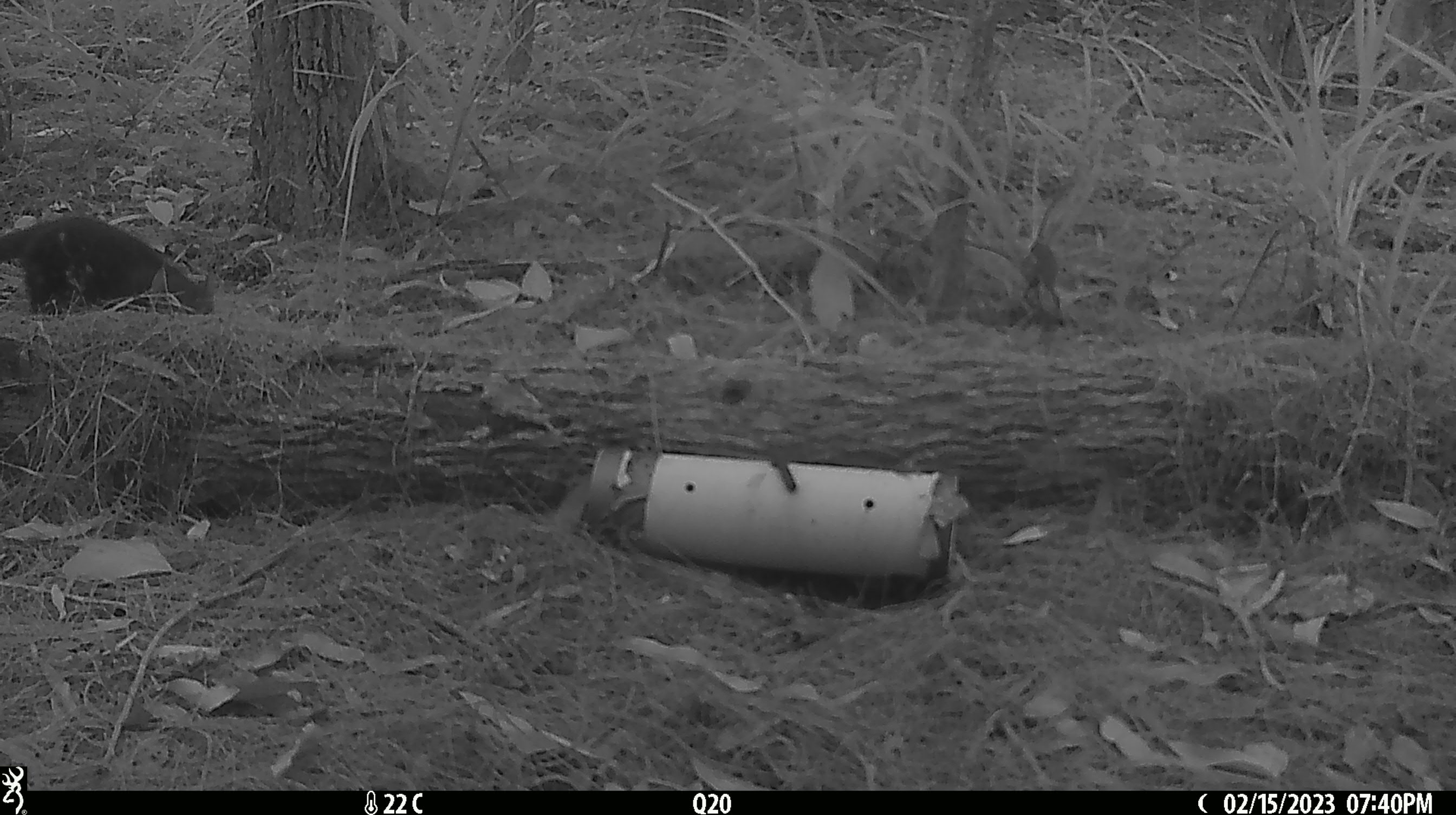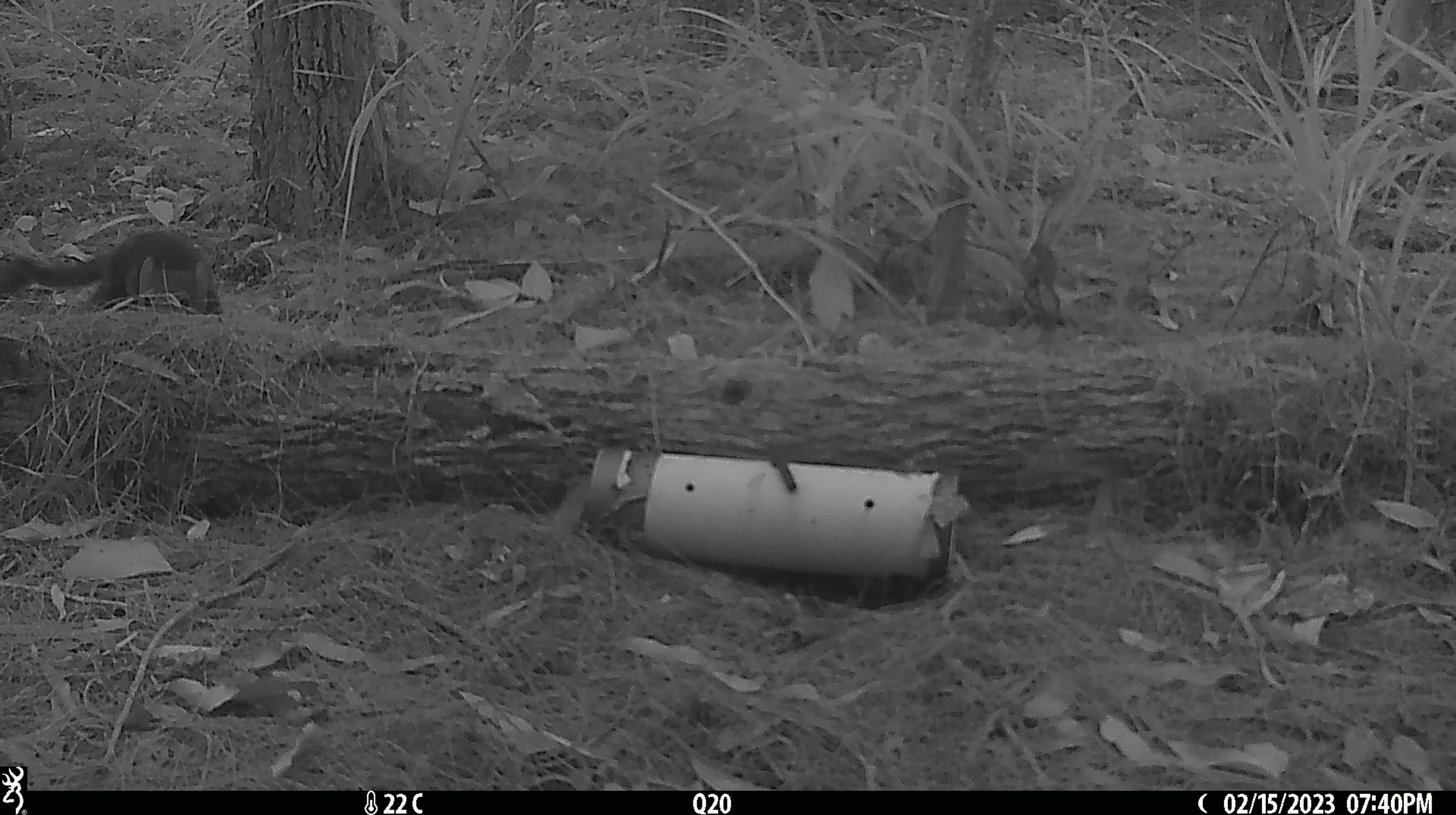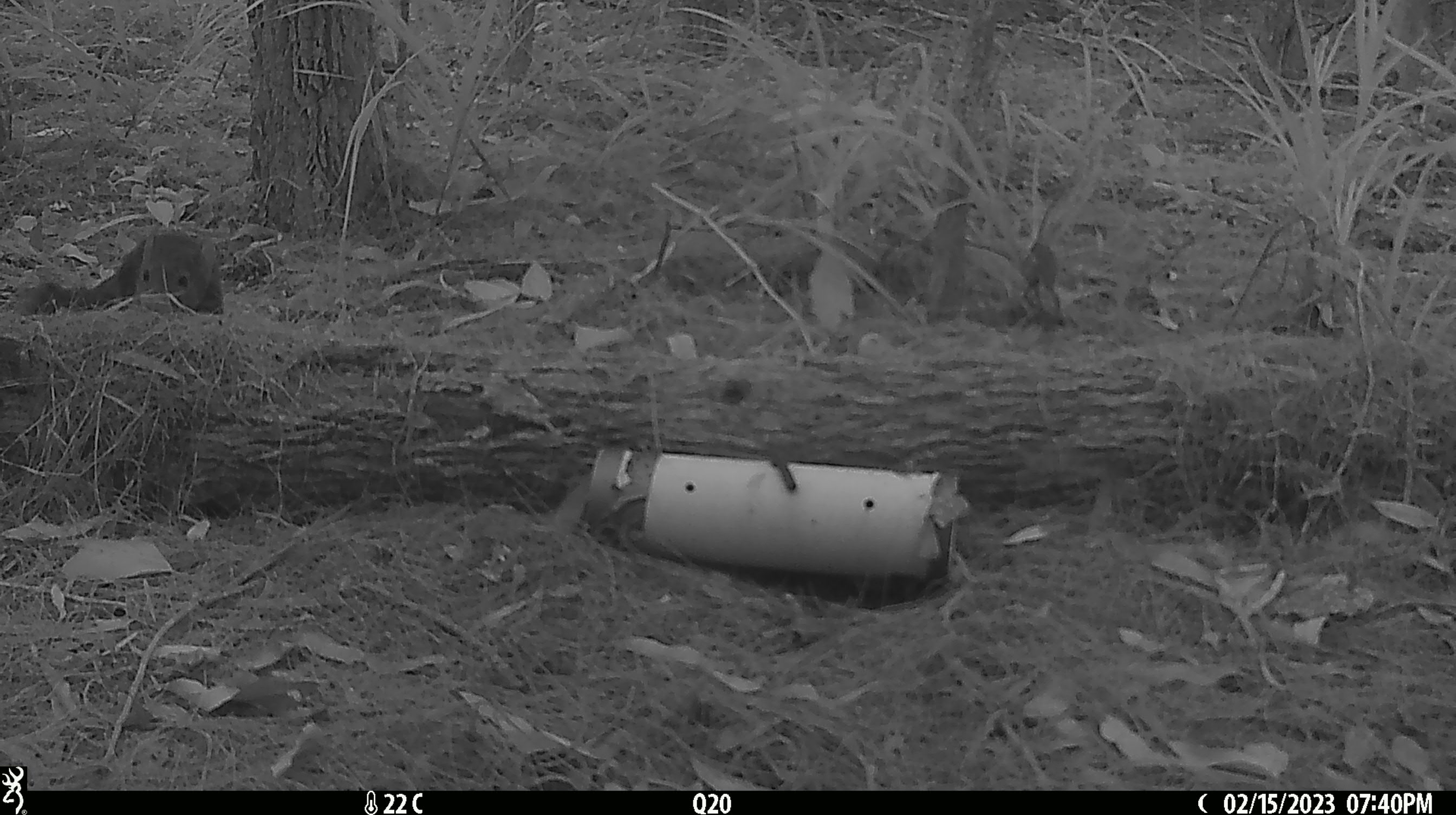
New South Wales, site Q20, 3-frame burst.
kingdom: Animalia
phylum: Chordata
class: Mammalia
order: Dasyuromorphia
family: Dasyuridae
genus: Dasyurus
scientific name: Dasyurus maculatus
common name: spotted-tailed quoll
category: quoll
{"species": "quoll (spotted-tailed quoll) (Dasyurus maculatus)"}